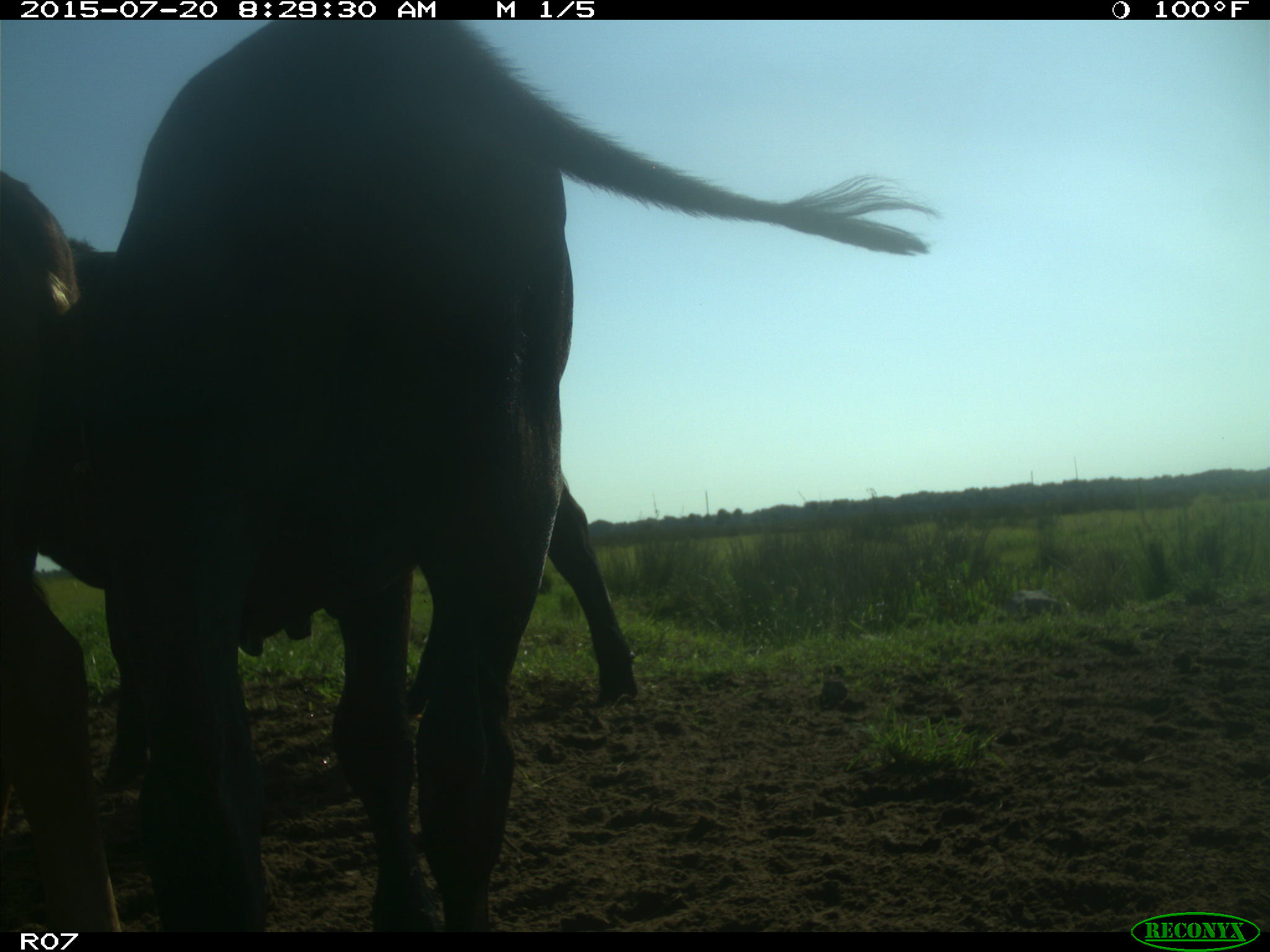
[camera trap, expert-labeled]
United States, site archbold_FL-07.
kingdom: Animalia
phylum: Chordata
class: Mammalia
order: Artiodactyla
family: Bovidae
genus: Bos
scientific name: Bos taurus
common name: domestic cow